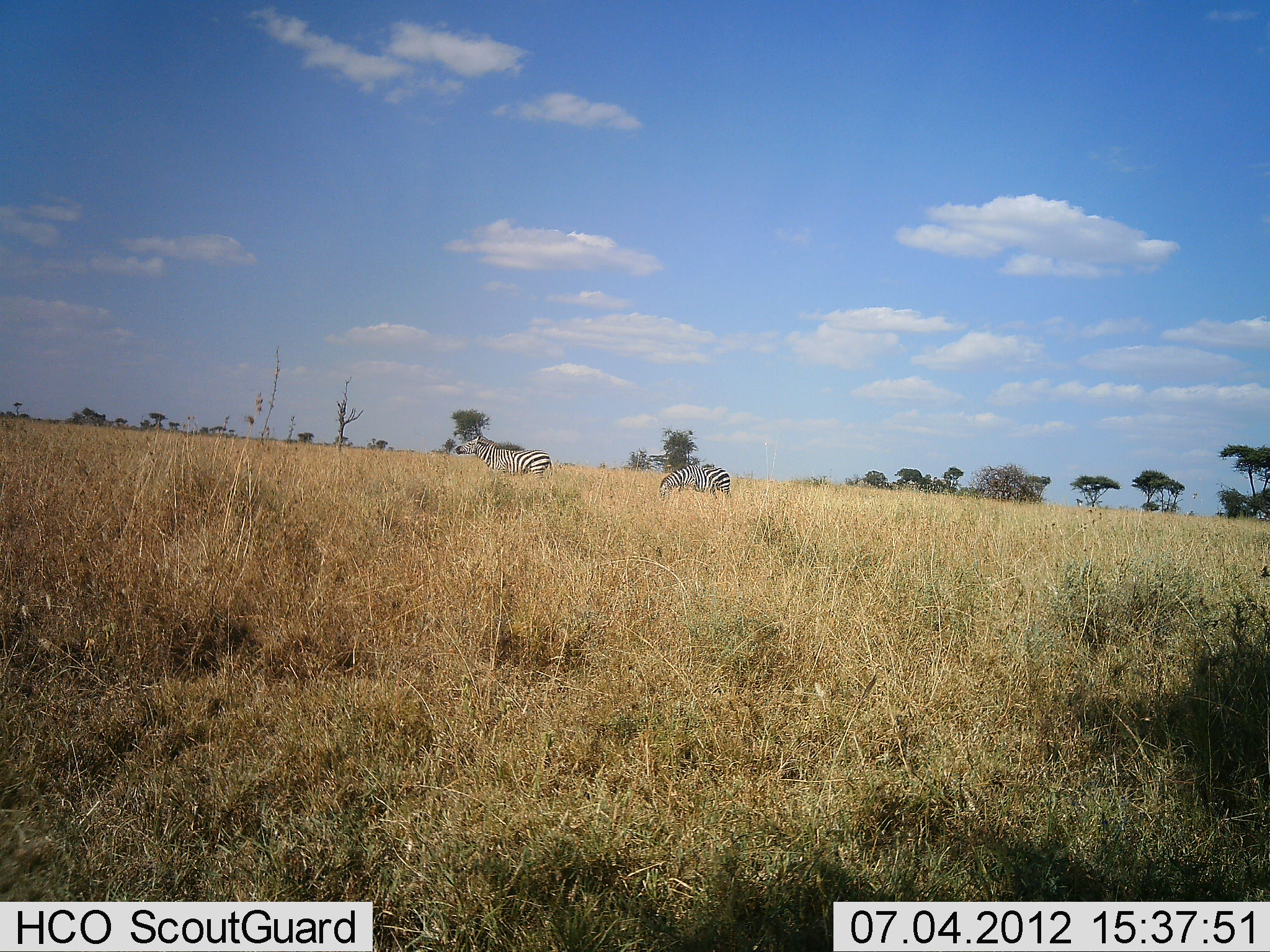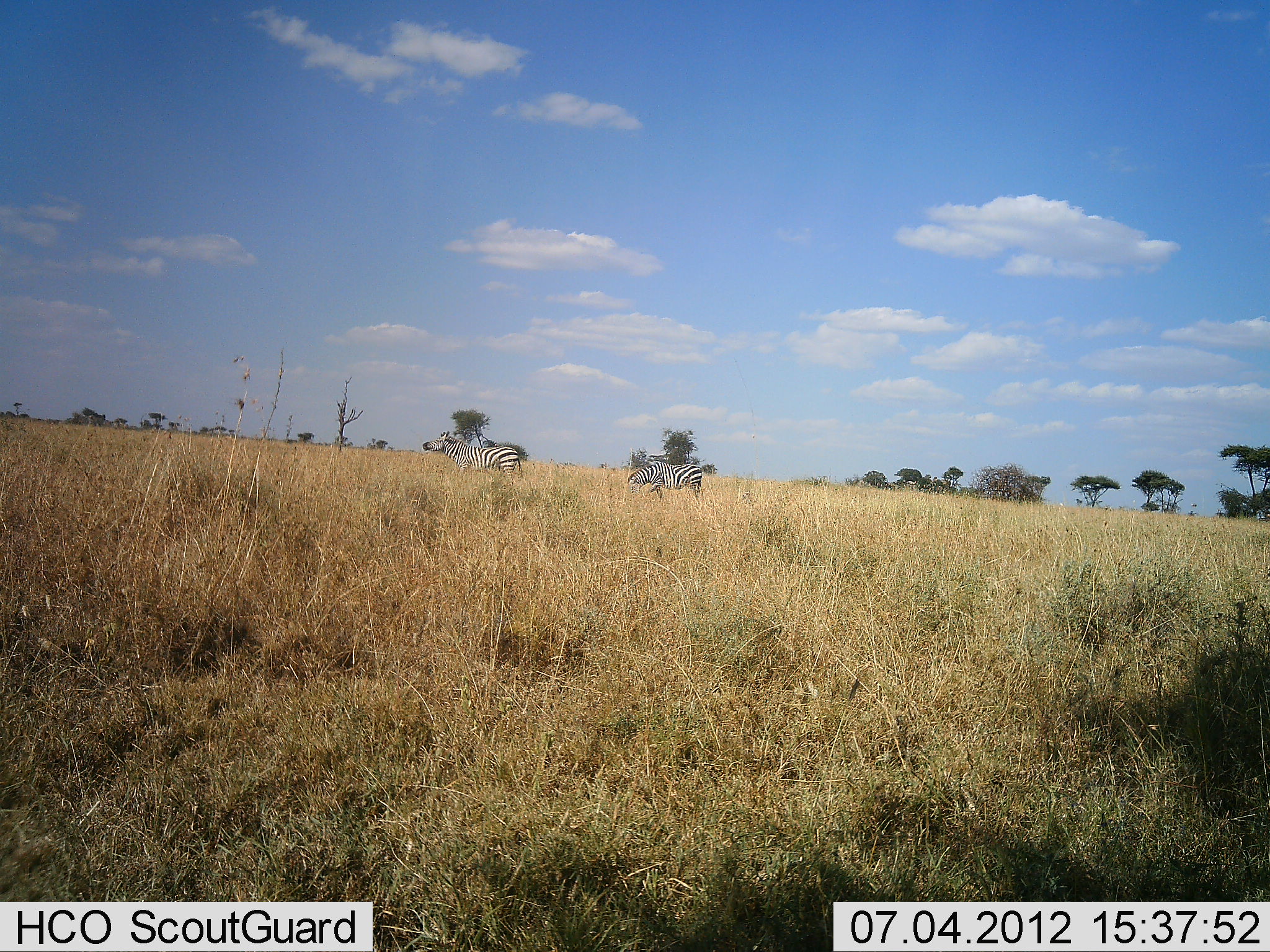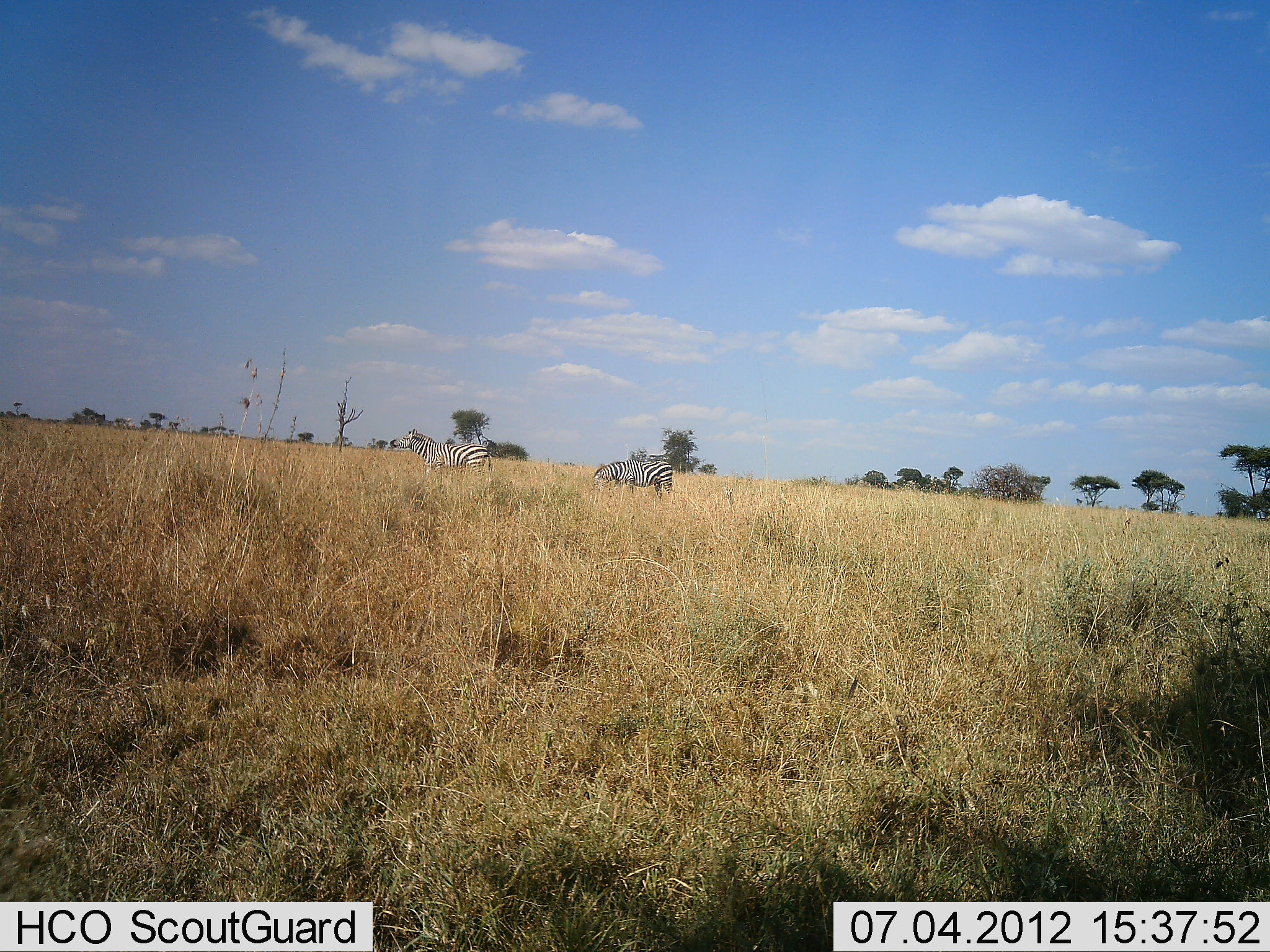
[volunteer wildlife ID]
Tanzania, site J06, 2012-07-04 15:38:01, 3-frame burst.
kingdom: Animalia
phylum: Chordata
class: Mammalia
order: Perissodactyla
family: Equidae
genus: Equus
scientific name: Equus quagga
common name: plains zebra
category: zebra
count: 2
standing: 0%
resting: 0%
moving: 80%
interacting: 0%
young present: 0%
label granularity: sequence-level